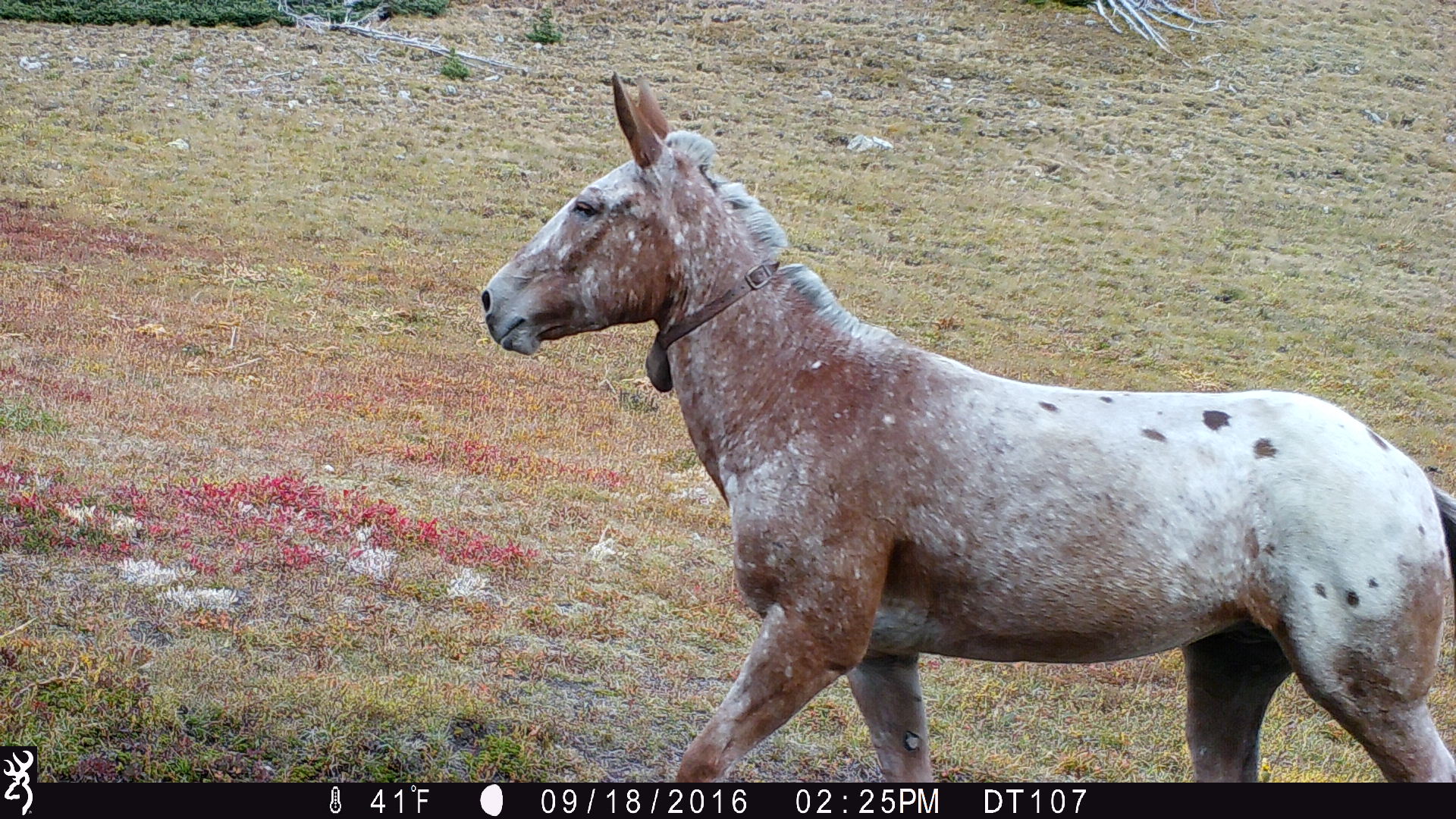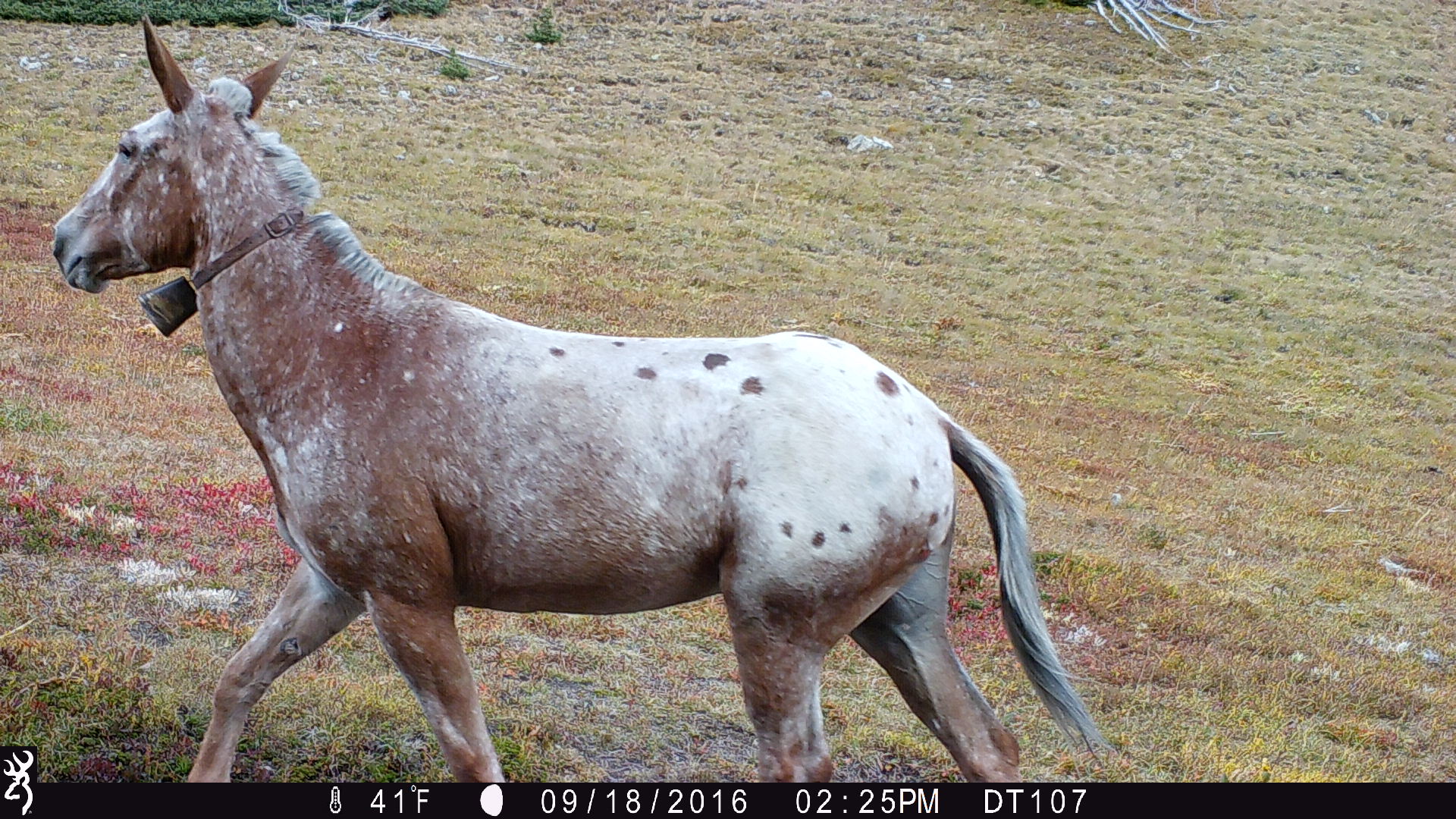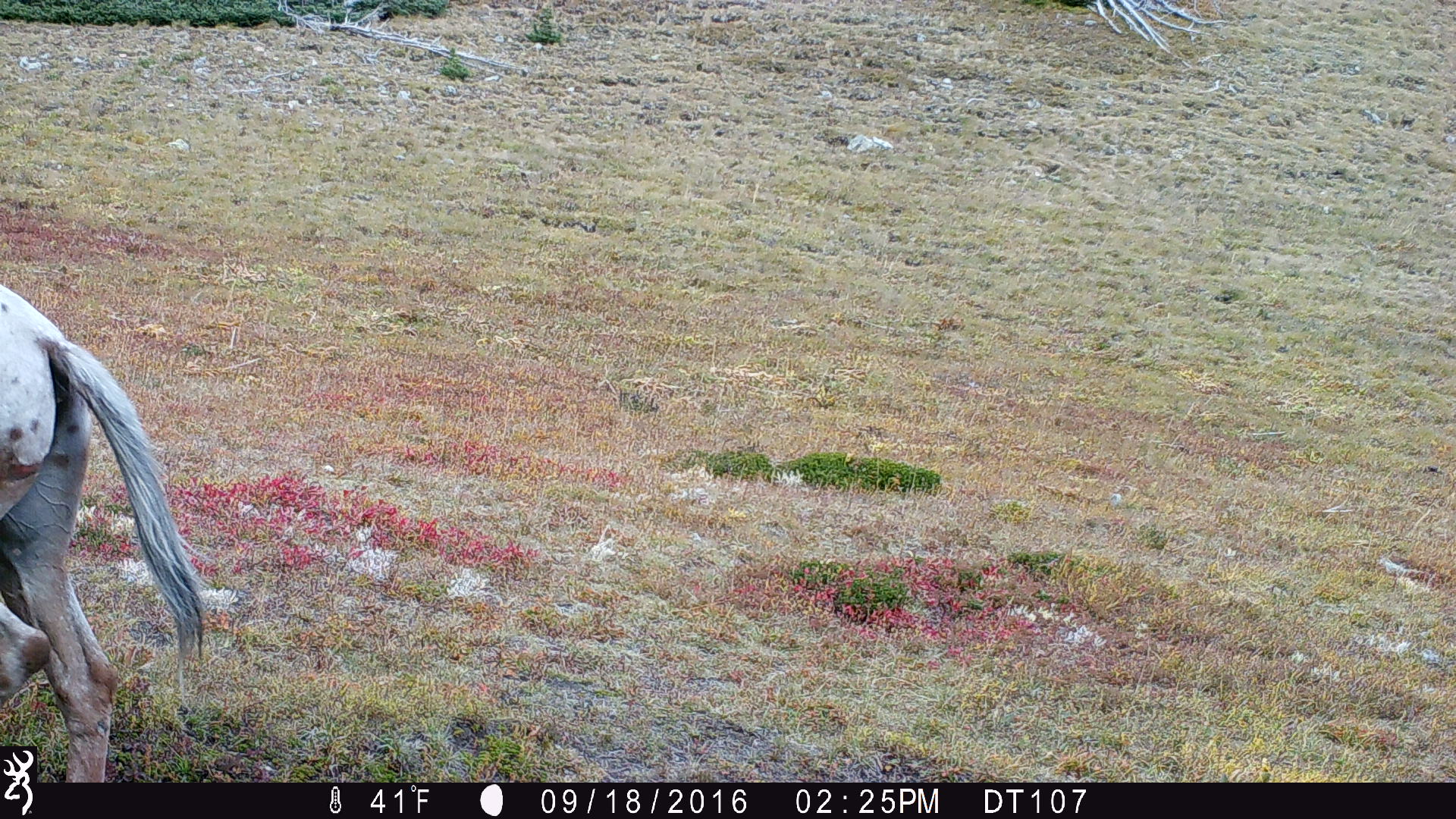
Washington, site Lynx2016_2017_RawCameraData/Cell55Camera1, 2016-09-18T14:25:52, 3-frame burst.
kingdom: Animalia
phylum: Chordata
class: Mammalia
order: Perissodactyla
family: Equidae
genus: Equus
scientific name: Equus caballus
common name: domestic horse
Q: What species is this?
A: Domestic horse (Equus caballus).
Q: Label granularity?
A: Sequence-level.